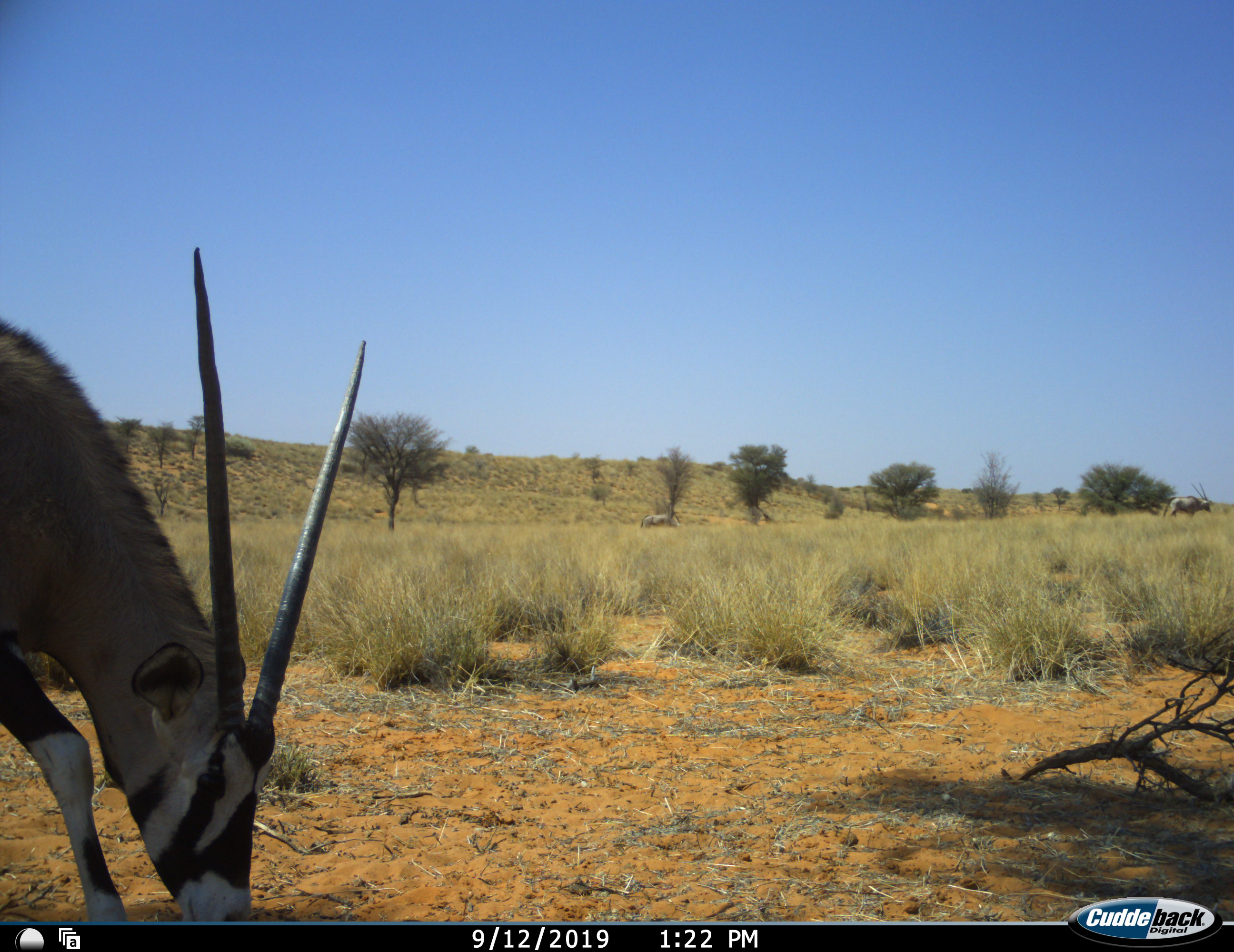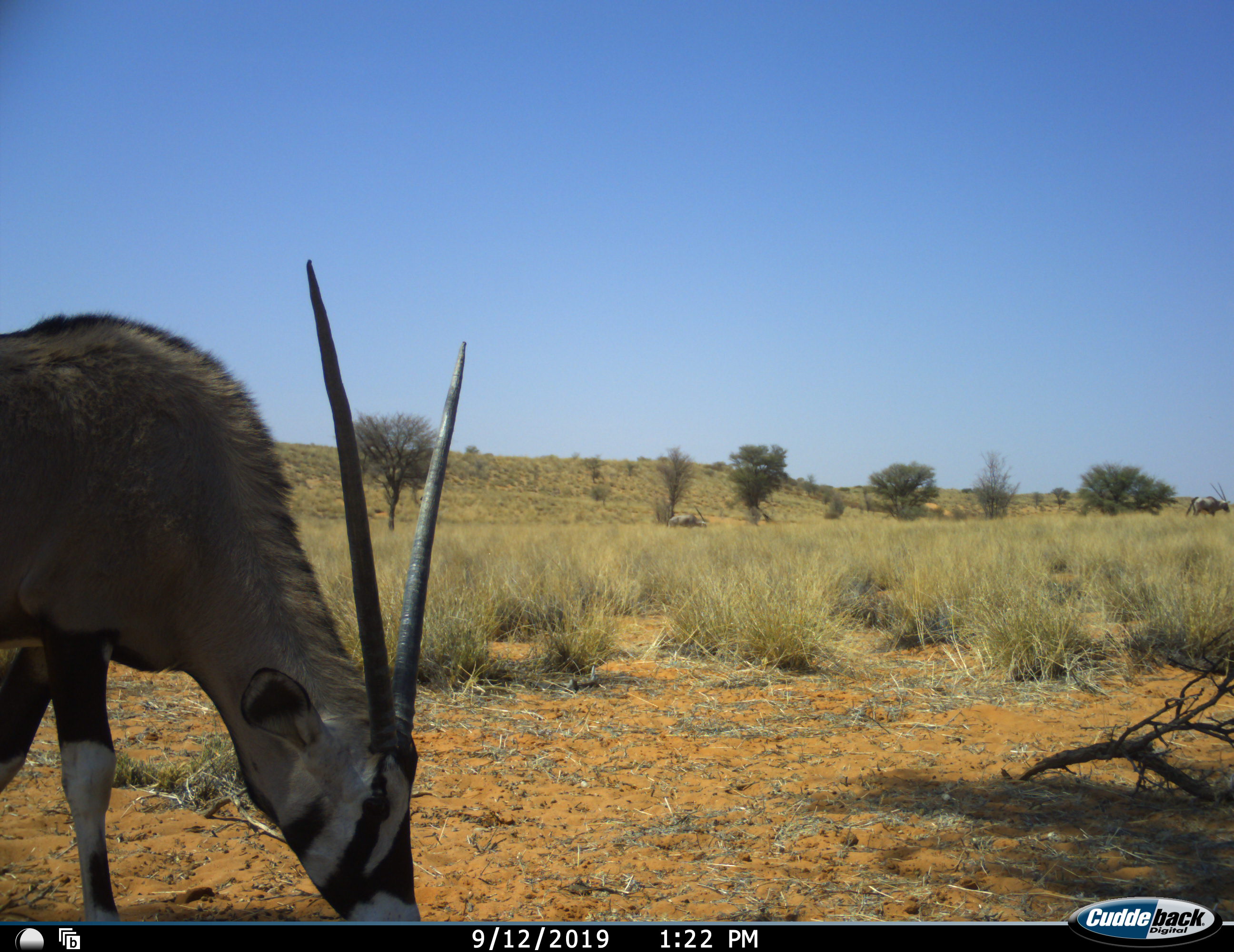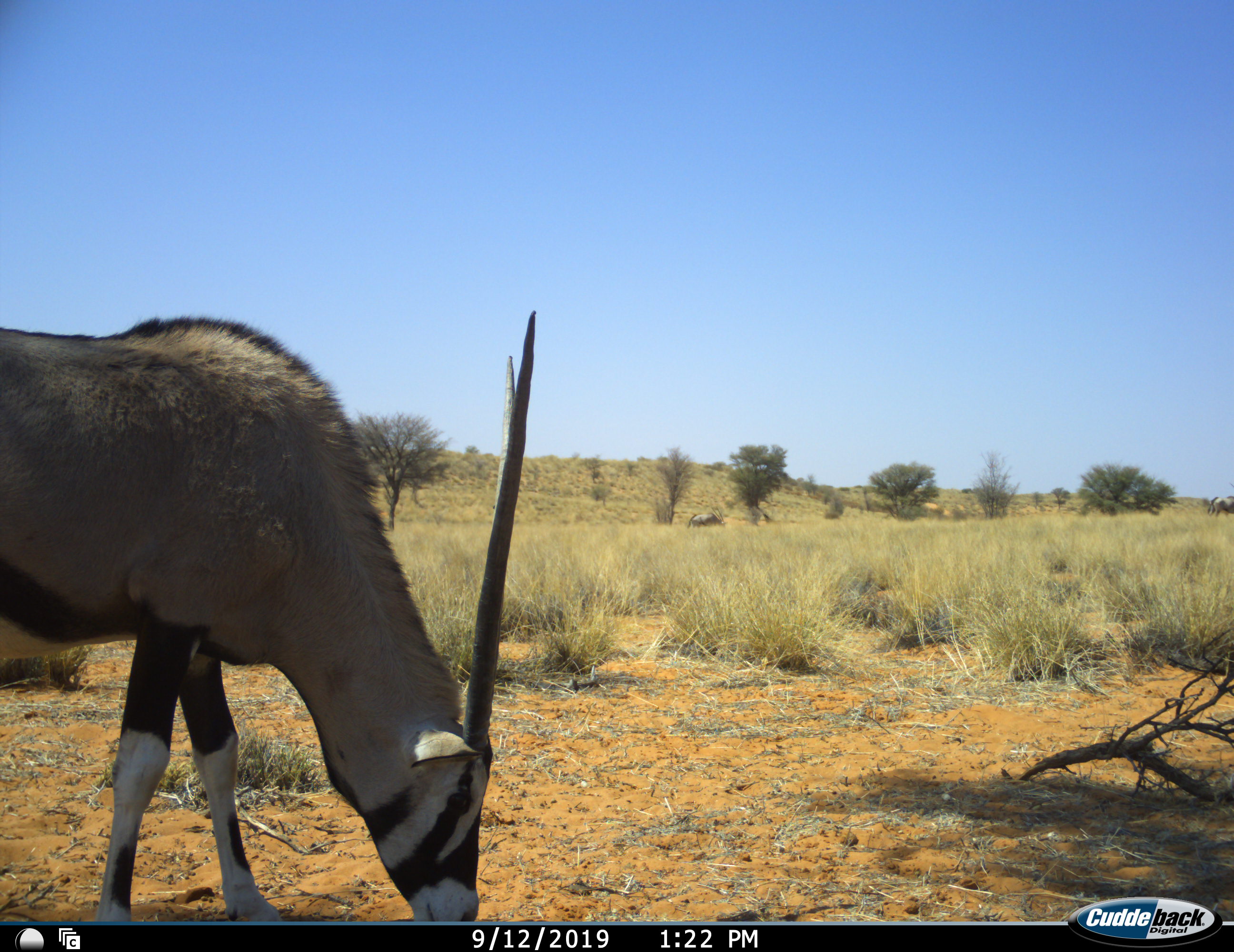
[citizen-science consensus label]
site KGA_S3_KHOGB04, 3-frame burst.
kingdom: Animalia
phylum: Chordata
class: Mammalia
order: Artiodactyla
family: Bovidae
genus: Oryx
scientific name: Oryx gazella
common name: gemsbok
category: oryx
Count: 3.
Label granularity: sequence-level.